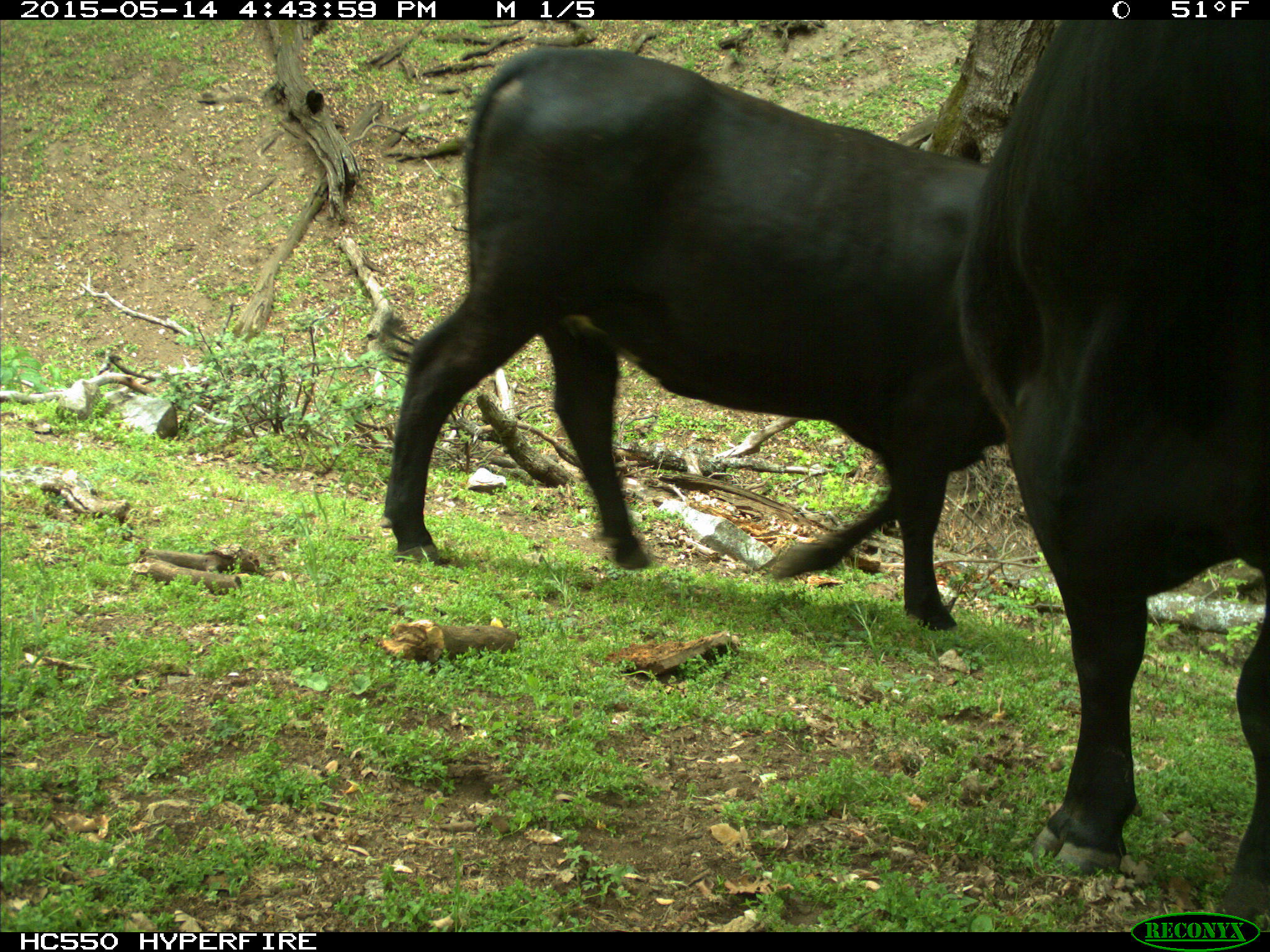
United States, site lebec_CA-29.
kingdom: Animalia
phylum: Chordata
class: Mammalia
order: Artiodactyla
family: Bovidae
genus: Bos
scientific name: Bos taurus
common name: domestic cow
Bos taurus (domestic cow).